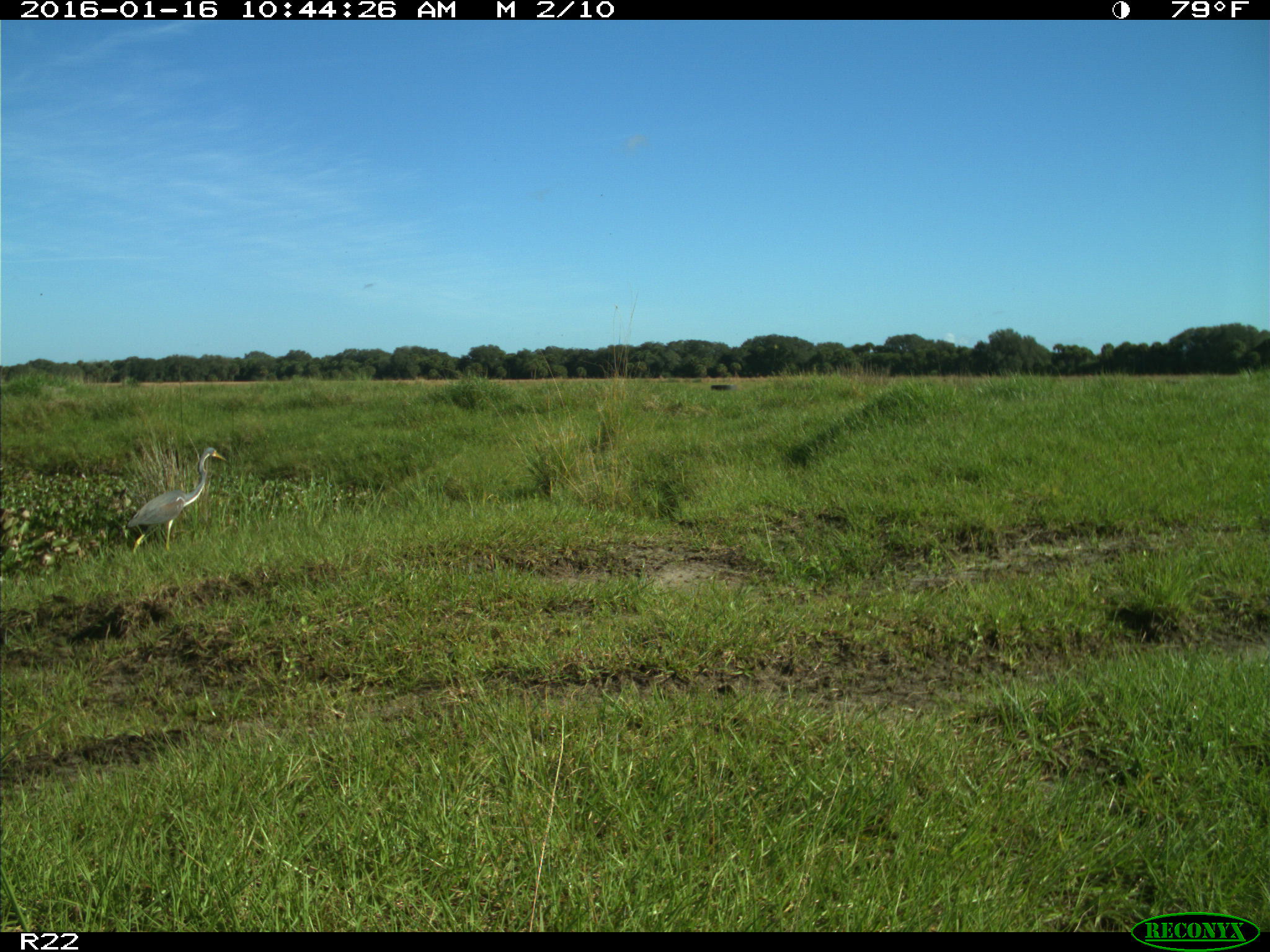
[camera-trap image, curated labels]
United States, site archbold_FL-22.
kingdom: Animalia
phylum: Chordata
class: Aves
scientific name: Aves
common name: birds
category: unidentified bird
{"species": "unidentified bird (birds) (Aves)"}